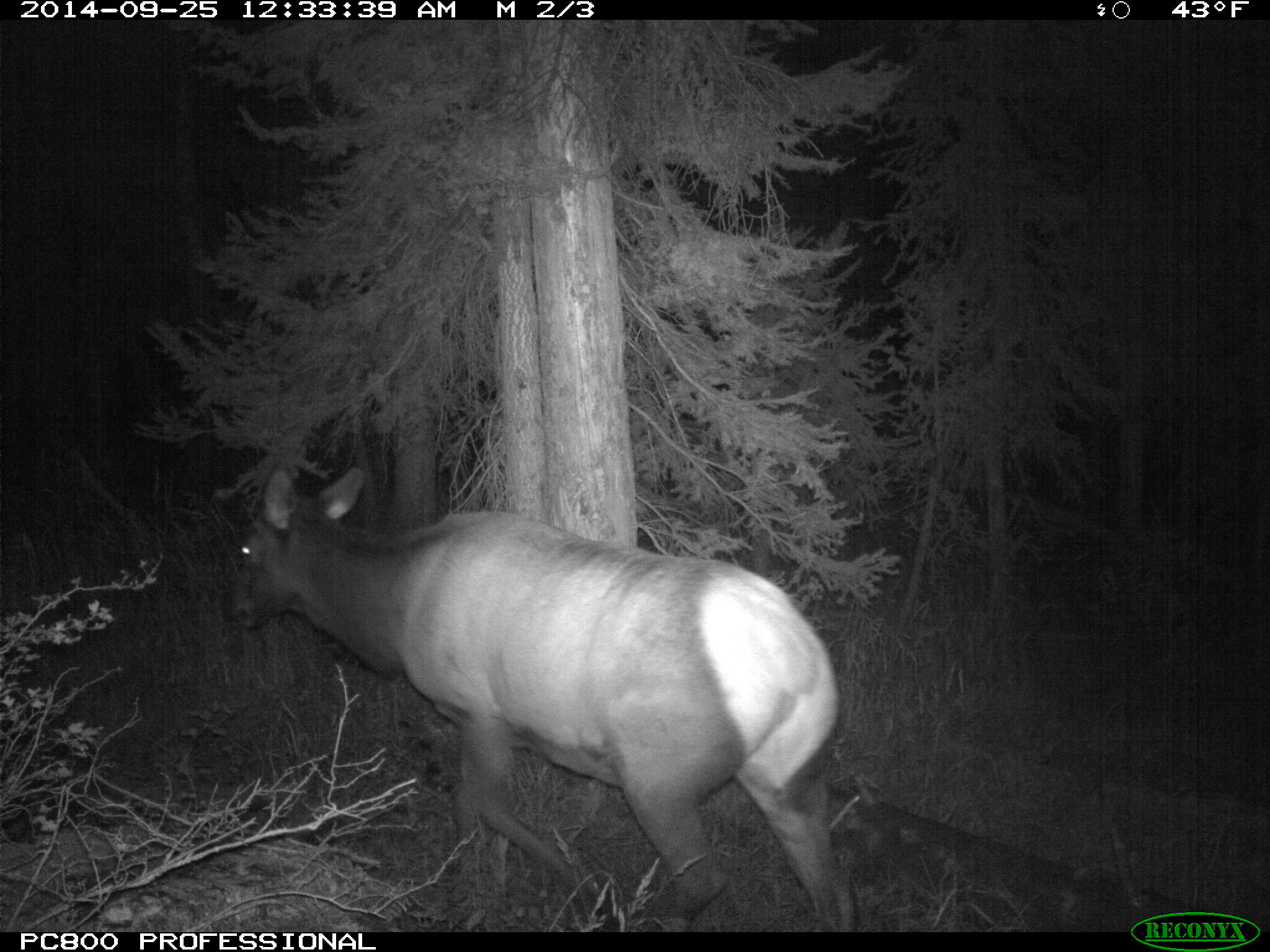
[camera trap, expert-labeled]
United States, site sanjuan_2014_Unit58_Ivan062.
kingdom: Animalia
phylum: Chordata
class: Mammalia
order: Artiodactyla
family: Cervidae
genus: Cervus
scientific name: Cervus elaphus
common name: red deer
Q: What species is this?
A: Cervus elaphus (red deer).